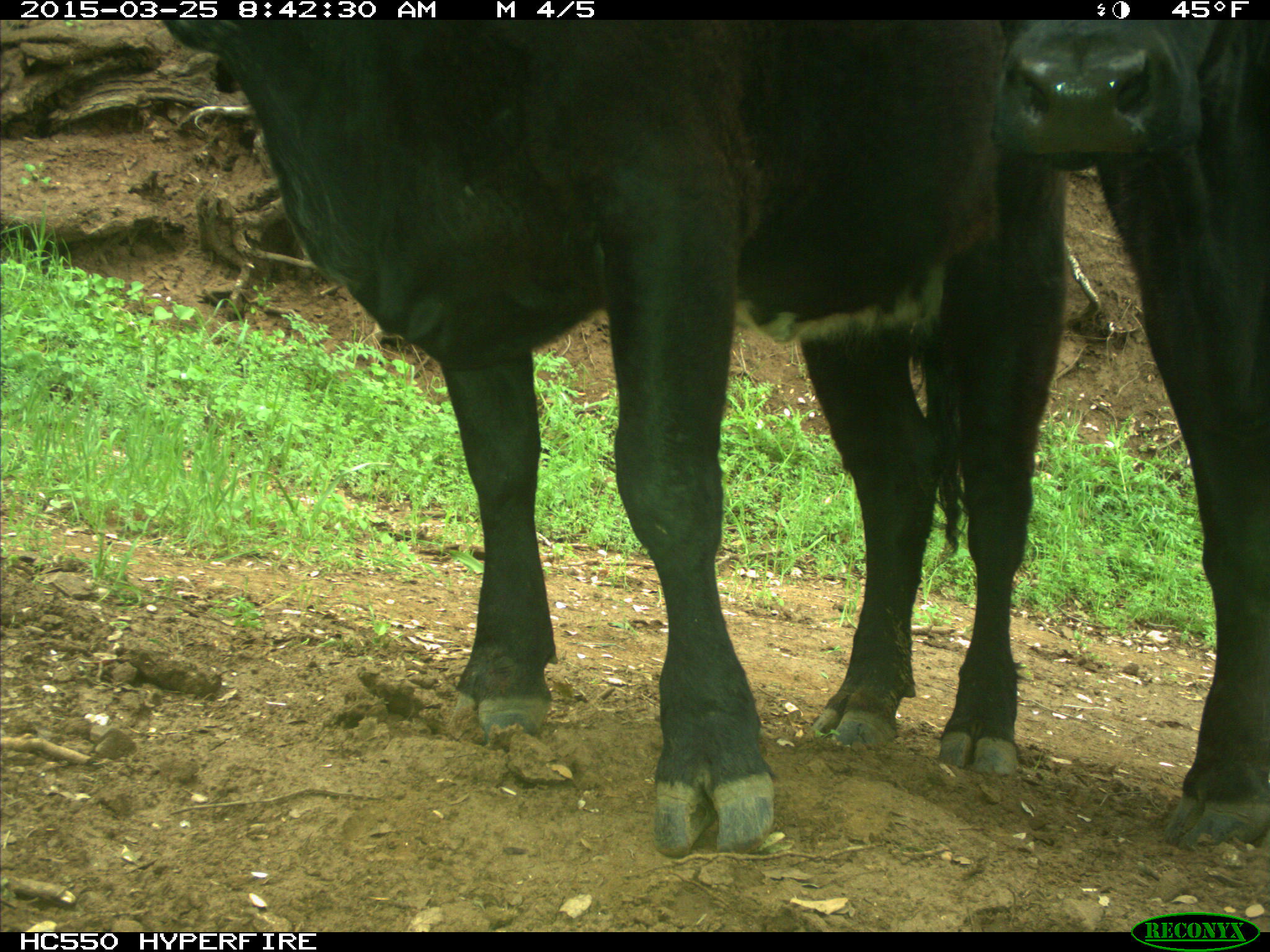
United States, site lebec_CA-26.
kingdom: Animalia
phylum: Chordata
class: Mammalia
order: Artiodactyla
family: Bovidae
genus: Bos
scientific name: Bos taurus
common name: domestic cow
Bos taurus (domestic cow).